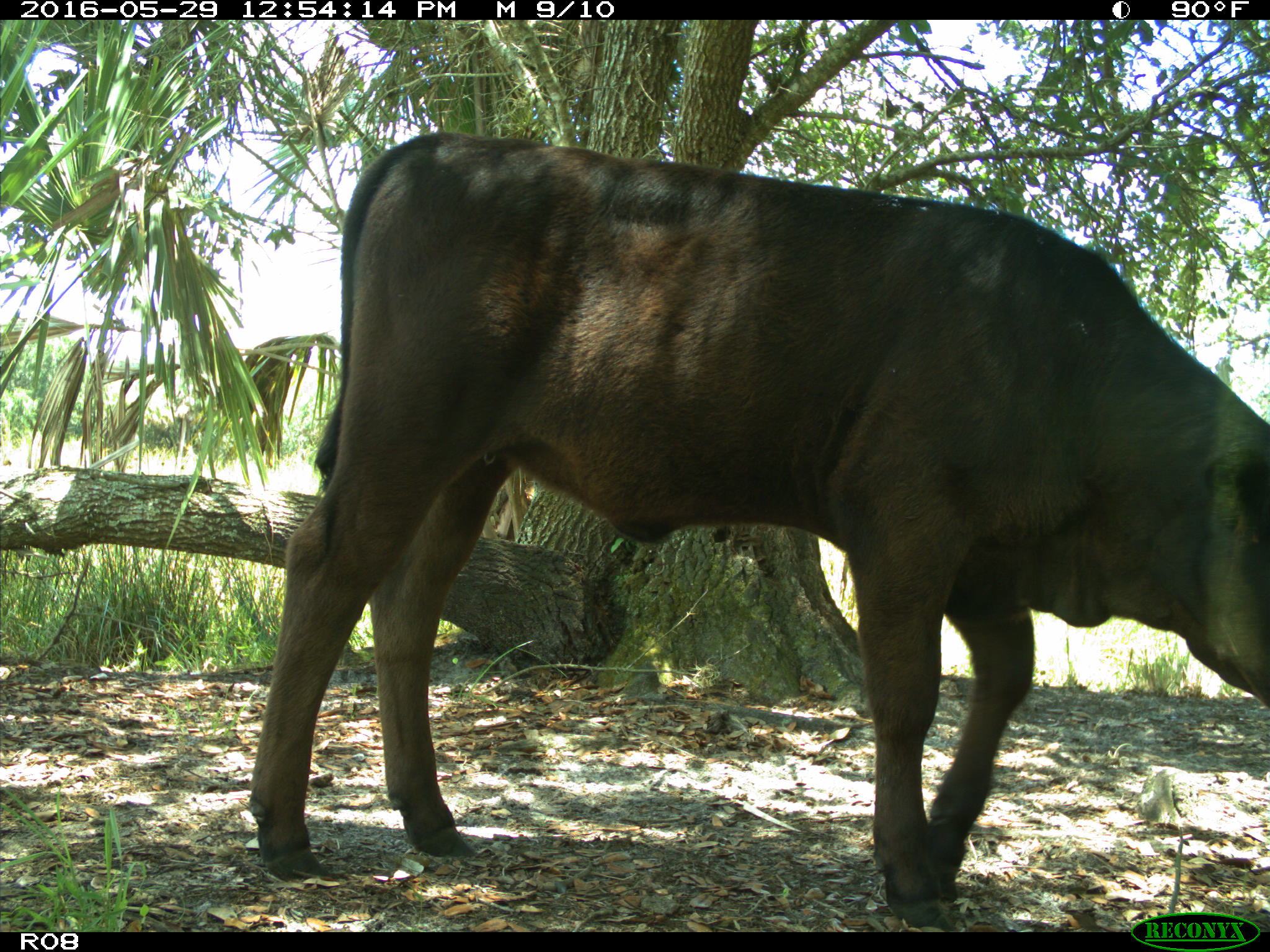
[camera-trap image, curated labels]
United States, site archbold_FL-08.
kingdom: Animalia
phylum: Chordata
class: Mammalia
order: Artiodactyla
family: Bovidae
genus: Bos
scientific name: Bos taurus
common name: domestic cow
Bos taurus (domestic cow).